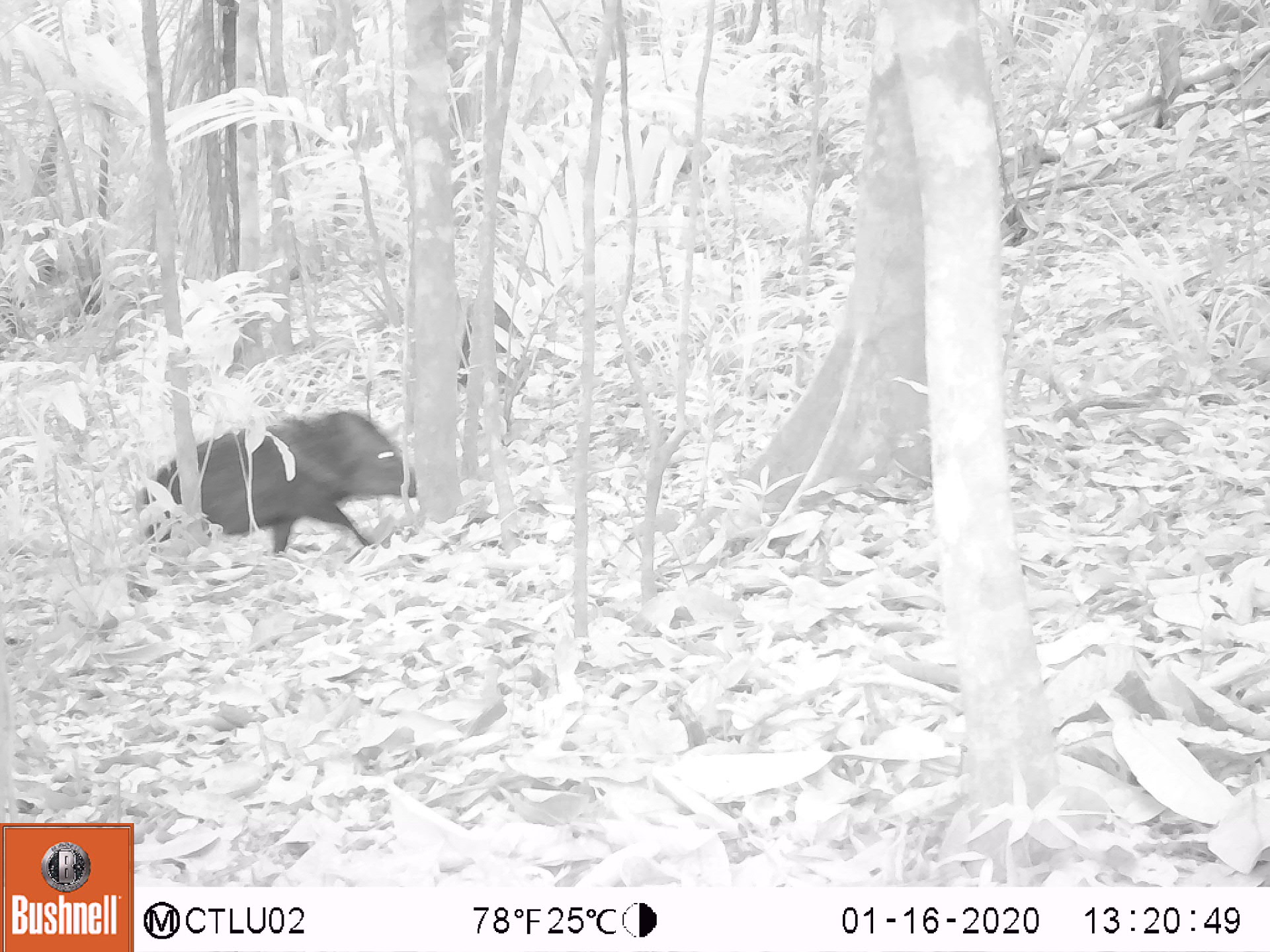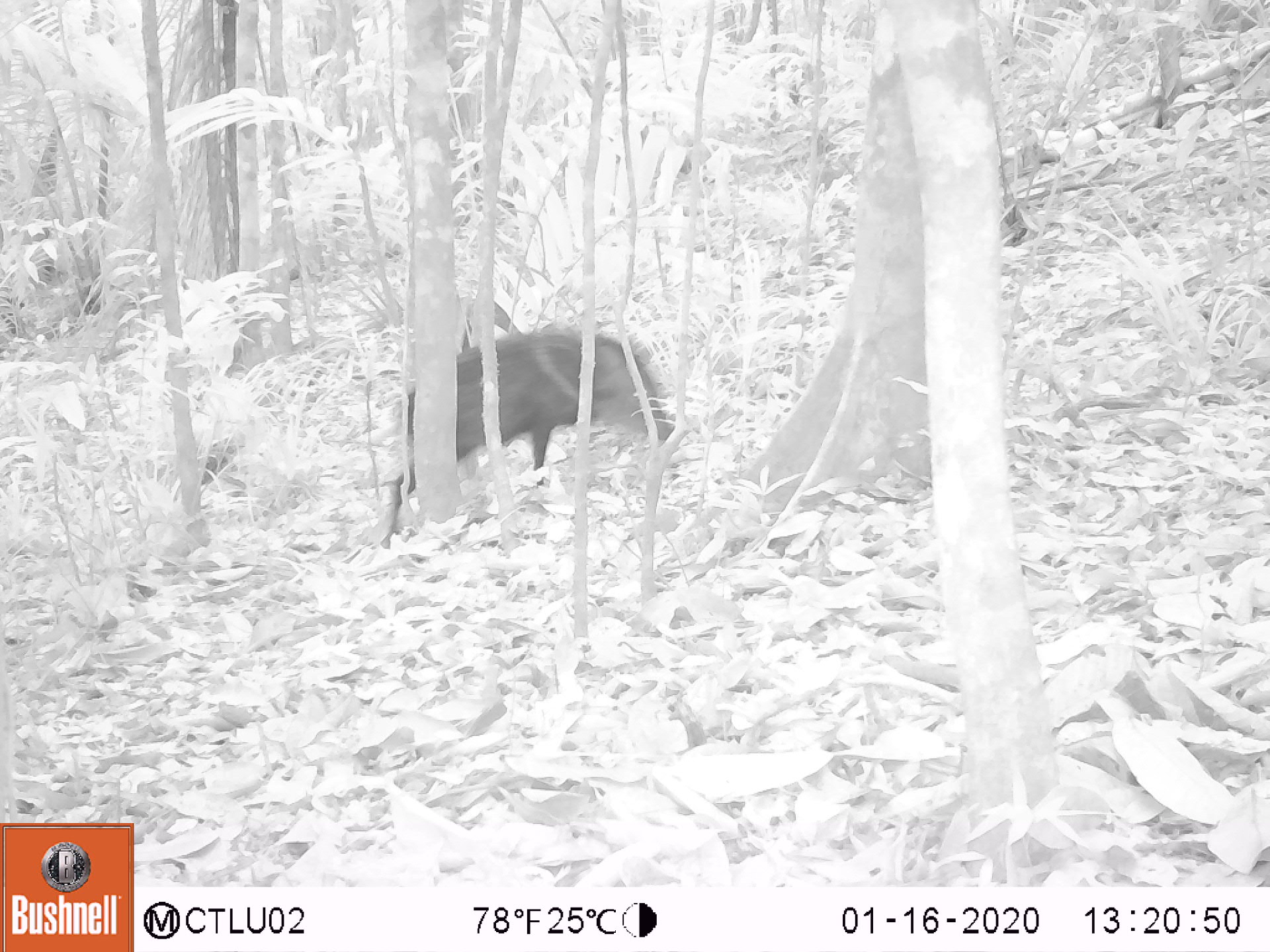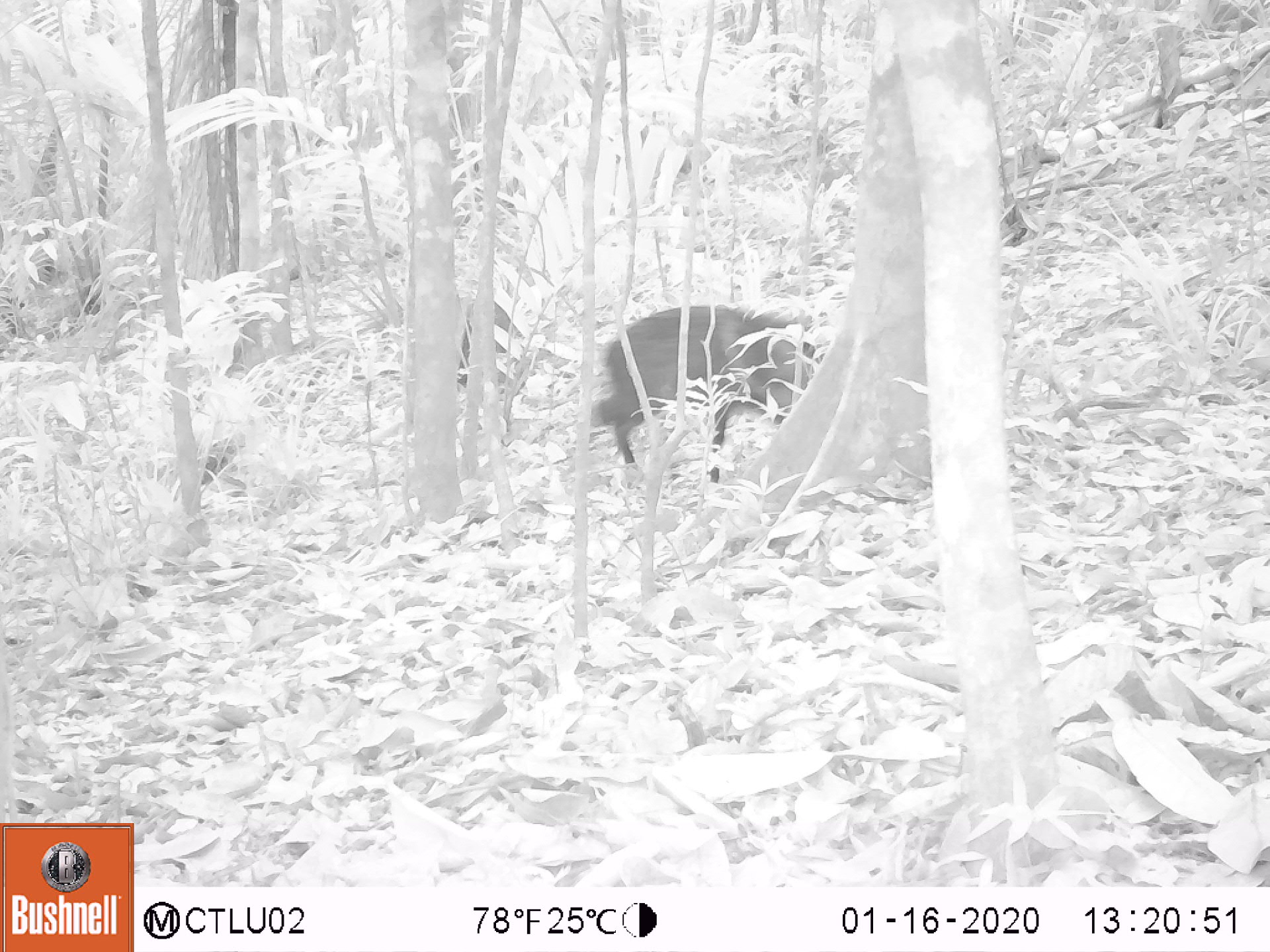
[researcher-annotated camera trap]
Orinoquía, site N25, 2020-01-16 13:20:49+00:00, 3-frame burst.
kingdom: Animalia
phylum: Chordata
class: Mammalia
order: Artiodactyla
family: Tayassuidae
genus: Pecari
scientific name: Pecari tajacu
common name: collared peccary